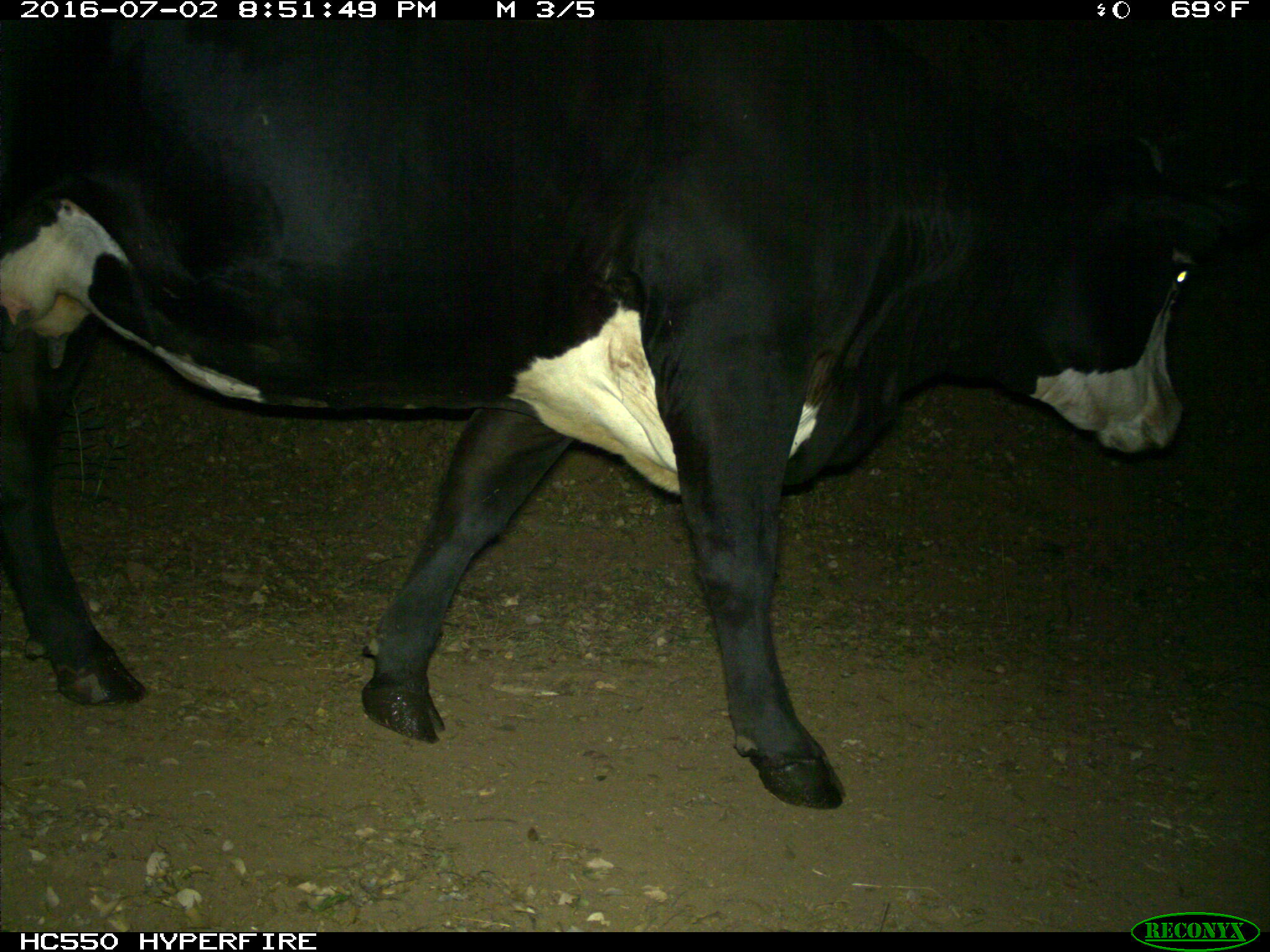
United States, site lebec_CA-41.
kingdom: Animalia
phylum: Chordata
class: Mammalia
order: Artiodactyla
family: Bovidae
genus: Bos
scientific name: Bos taurus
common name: domestic cow